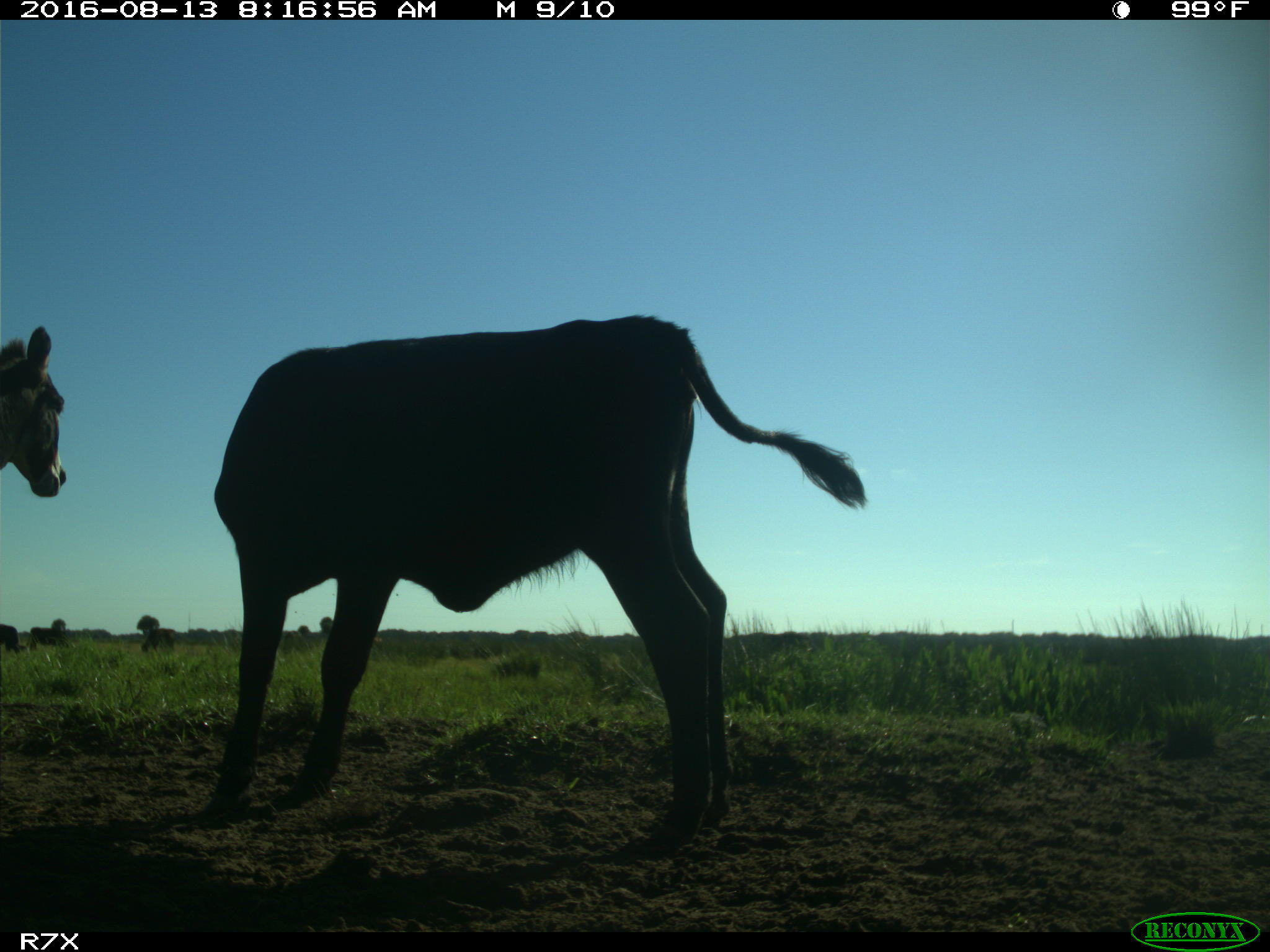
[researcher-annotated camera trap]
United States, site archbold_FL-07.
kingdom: Animalia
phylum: Chordata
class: Mammalia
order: Artiodactyla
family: Bovidae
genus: Bos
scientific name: Bos taurus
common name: domestic cow